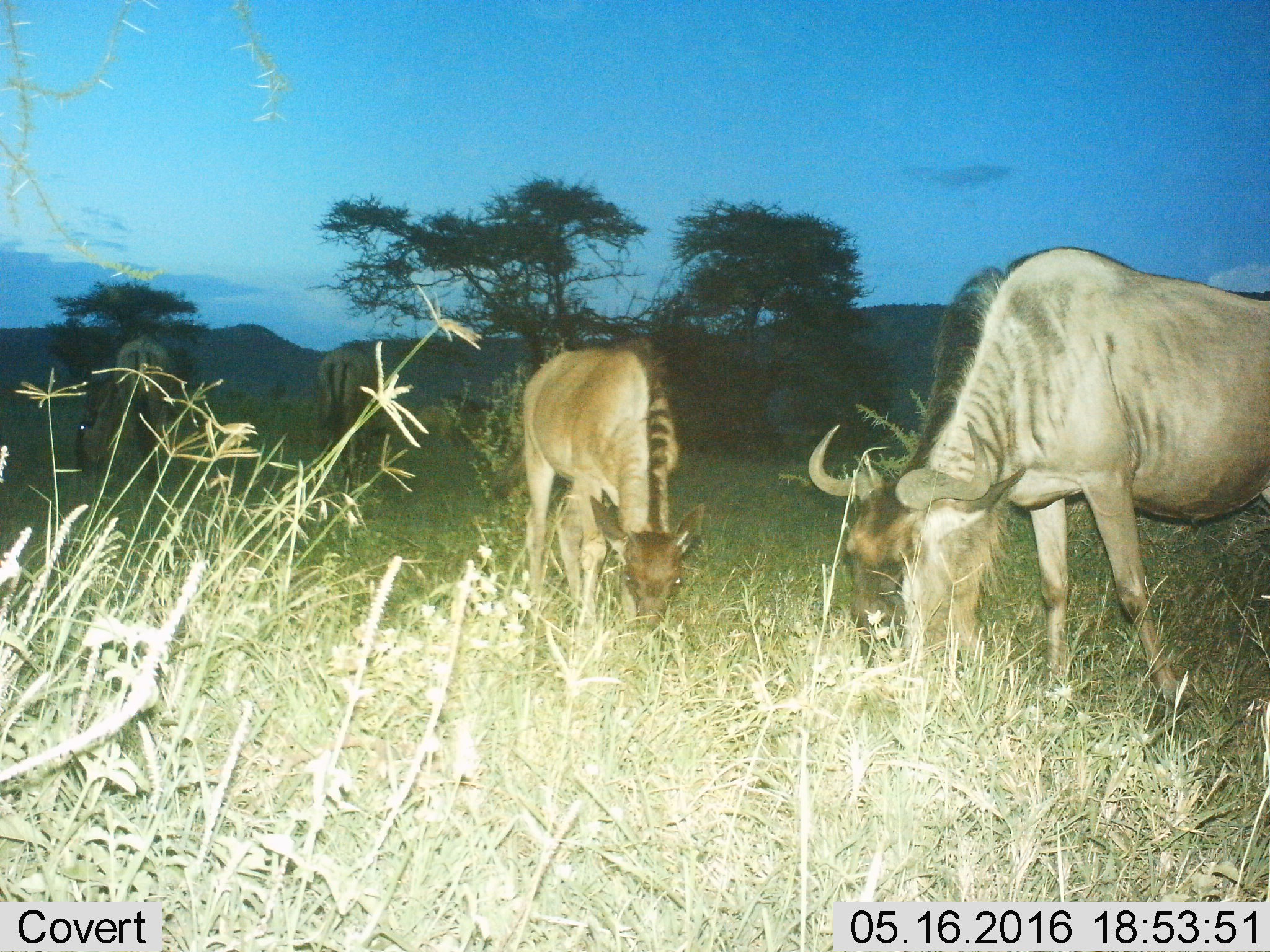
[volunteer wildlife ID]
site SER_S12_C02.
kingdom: Animalia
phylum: Chordata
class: Mammalia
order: Artiodactyla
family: Bovidae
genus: Connochaetes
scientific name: Connochaetes taurinus taurinus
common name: blue wildebeest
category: wildebeestblue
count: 4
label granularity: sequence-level